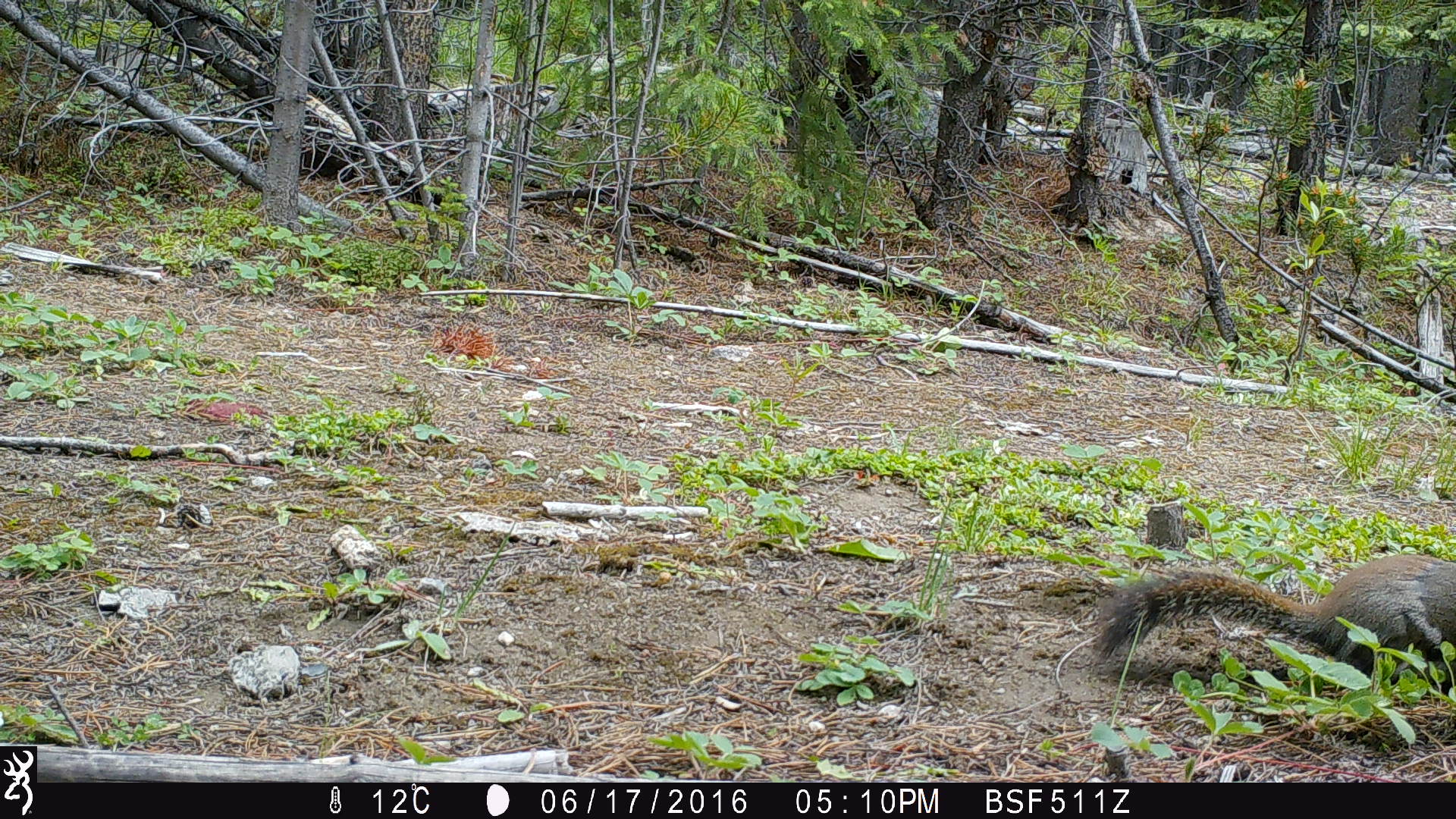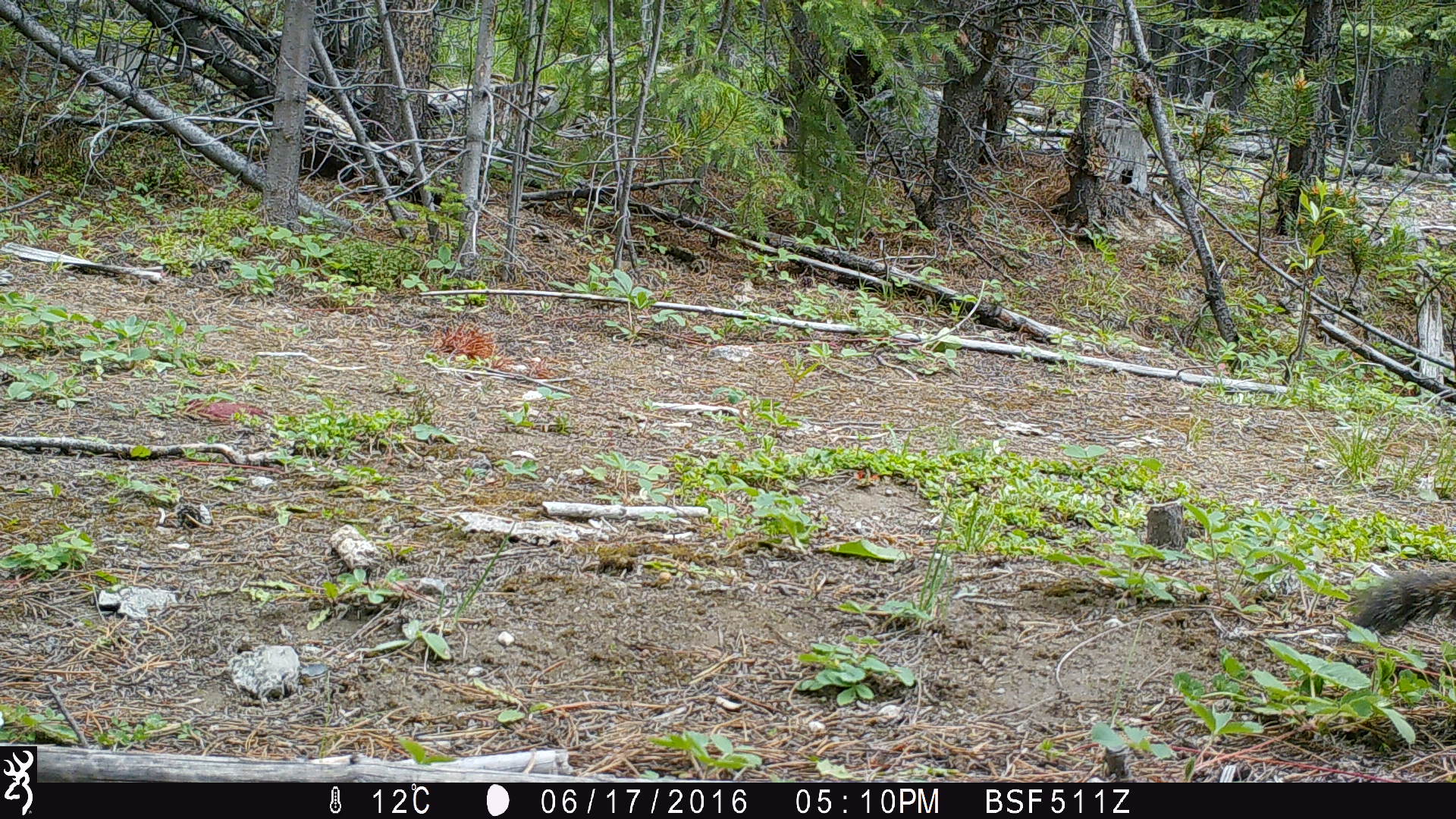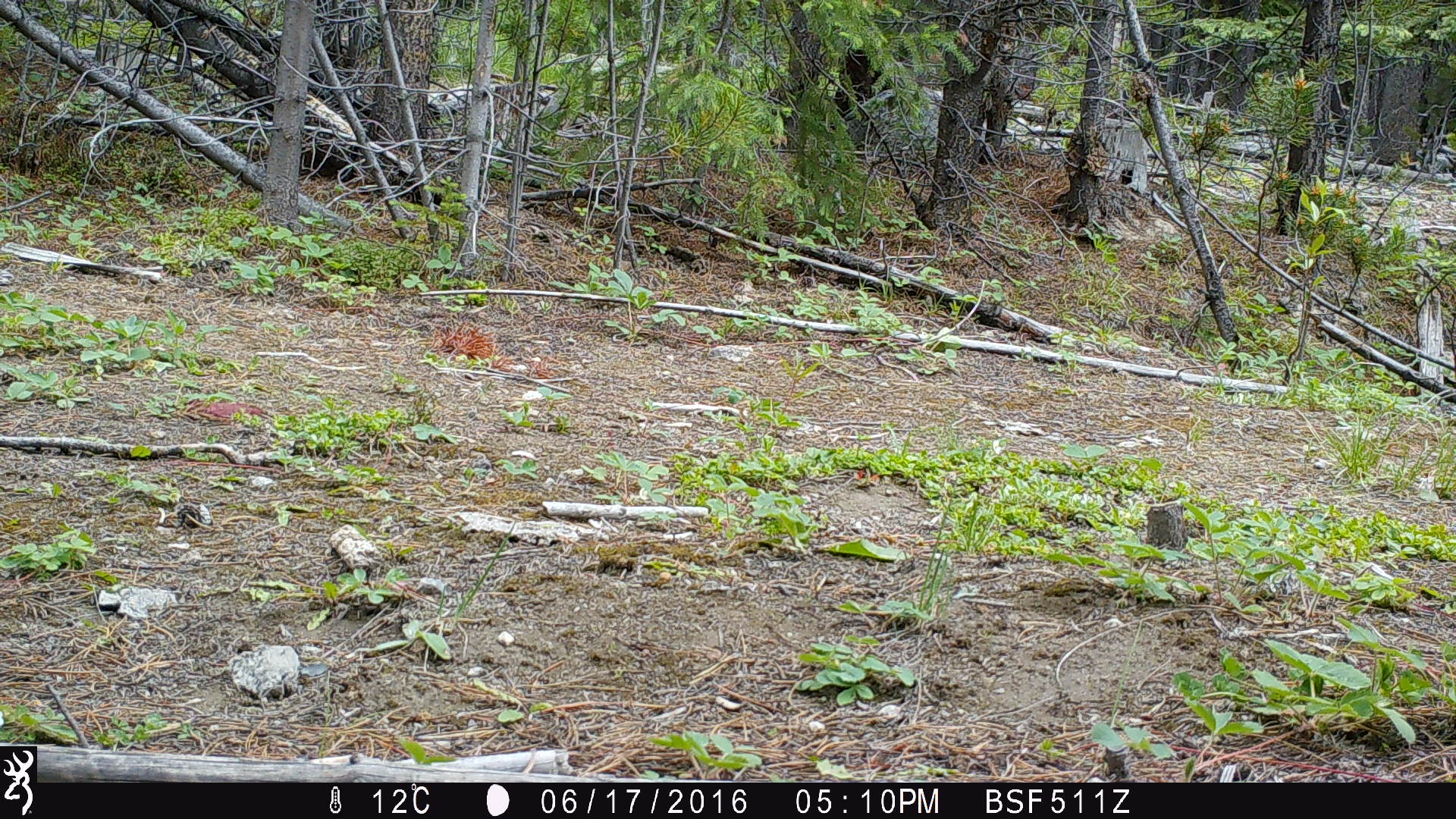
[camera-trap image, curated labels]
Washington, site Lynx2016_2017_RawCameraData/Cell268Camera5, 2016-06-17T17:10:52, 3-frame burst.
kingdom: Animalia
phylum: Chordata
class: Mammalia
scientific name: Mammalia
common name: small mammal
Small mammal (Mammalia). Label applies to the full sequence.